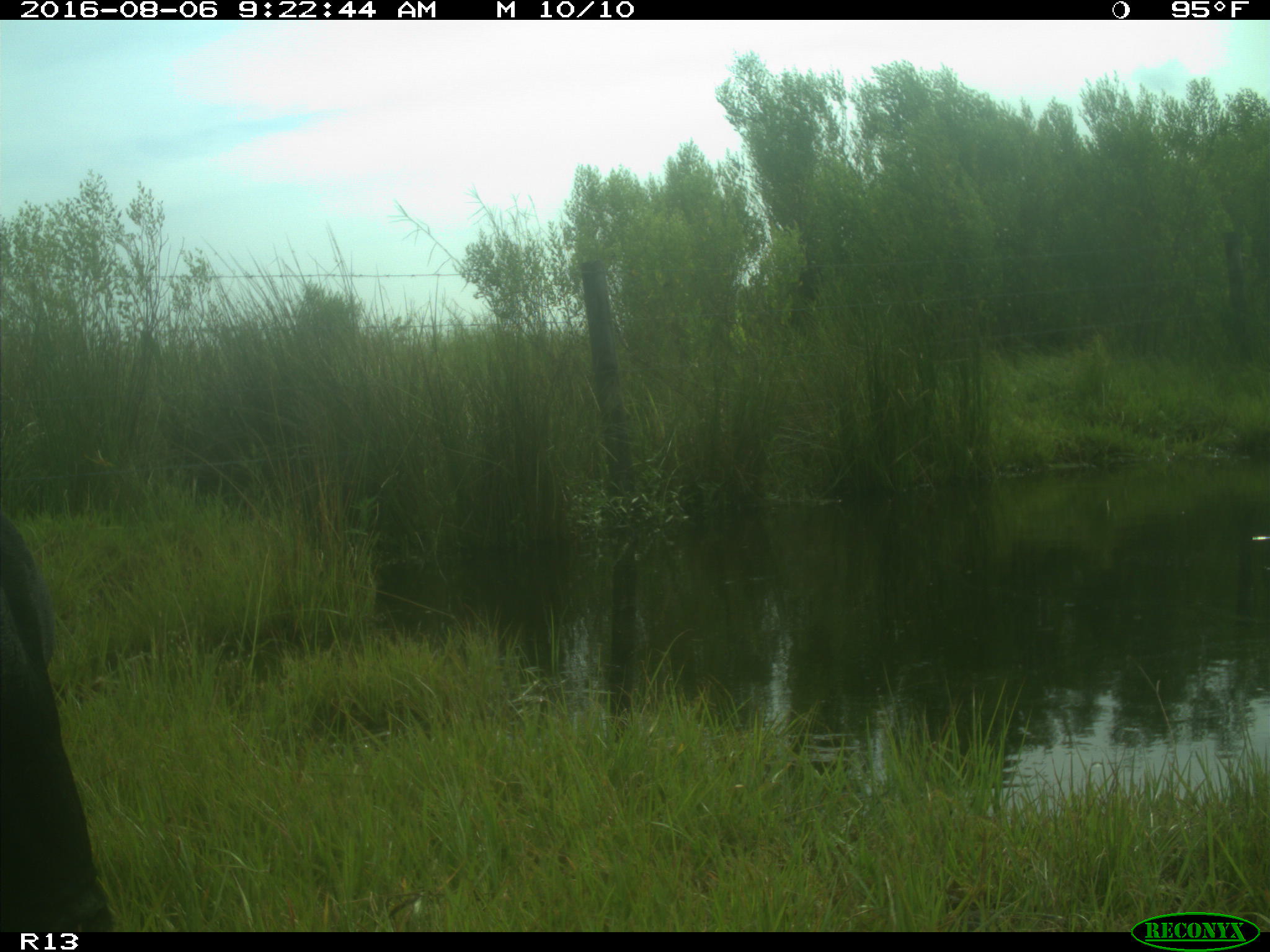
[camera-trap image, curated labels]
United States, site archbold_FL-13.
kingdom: Animalia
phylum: Chordata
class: Mammalia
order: Artiodactyla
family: Bovidae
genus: Bos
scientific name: Bos taurus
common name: domestic cow